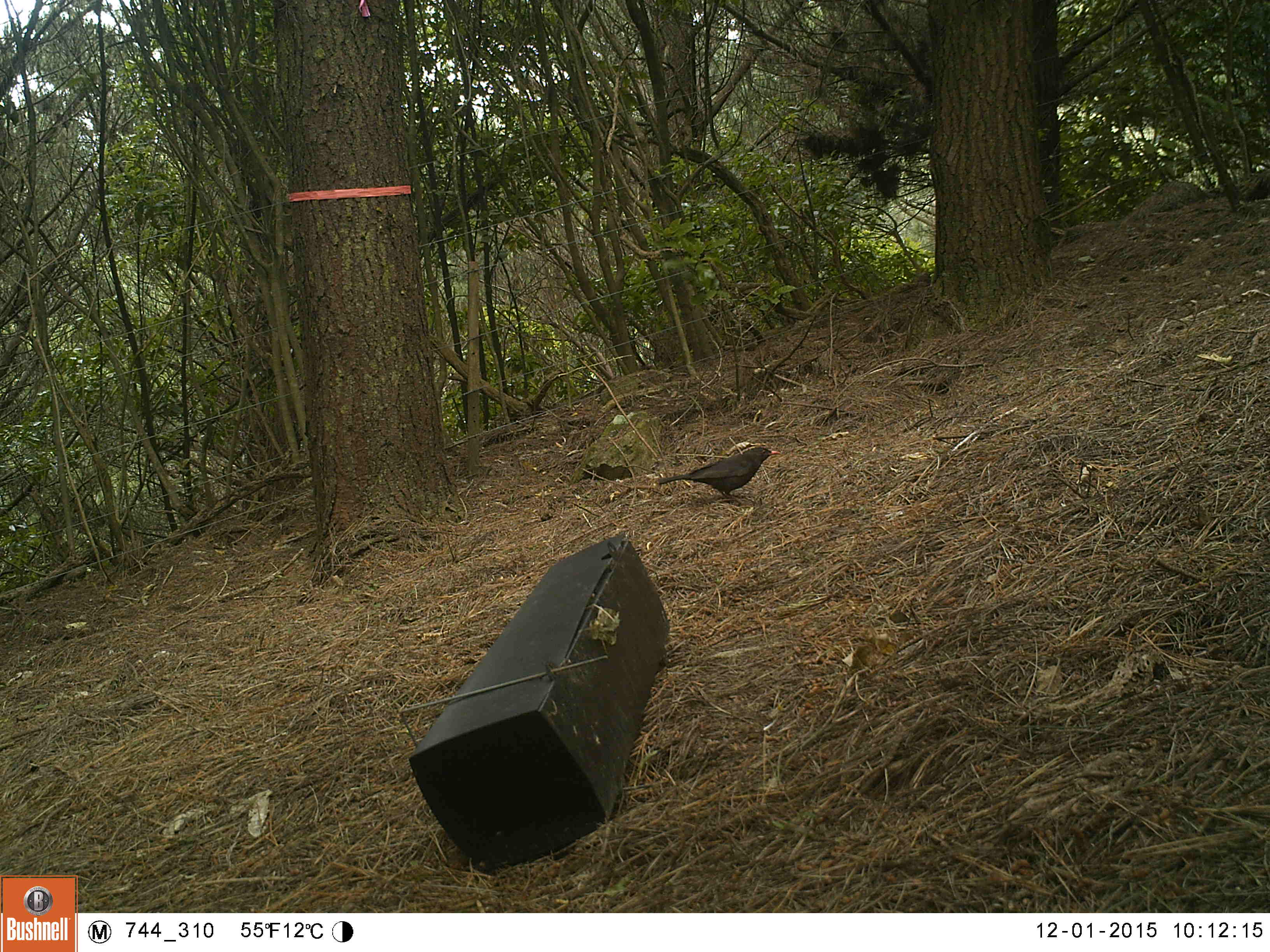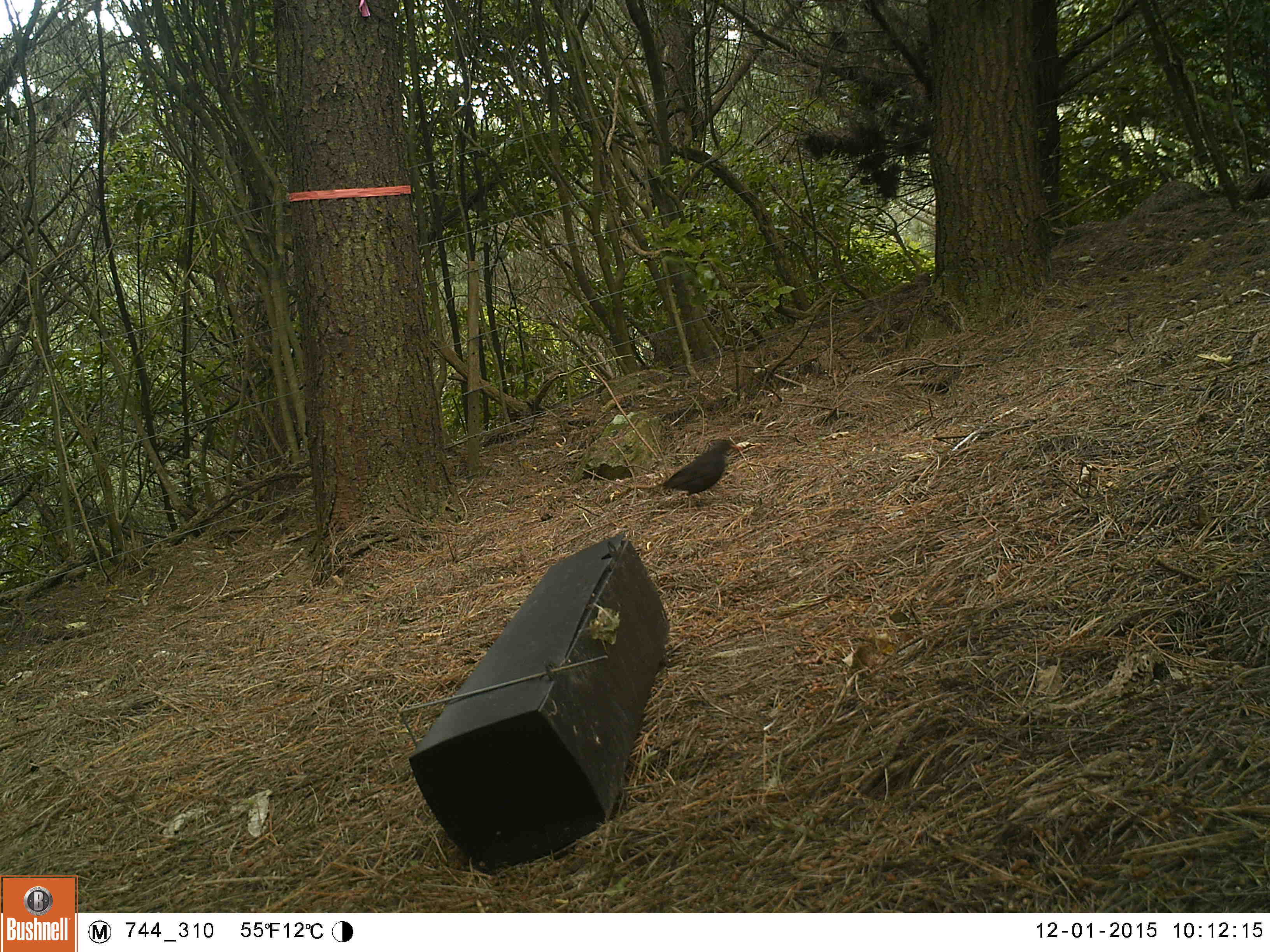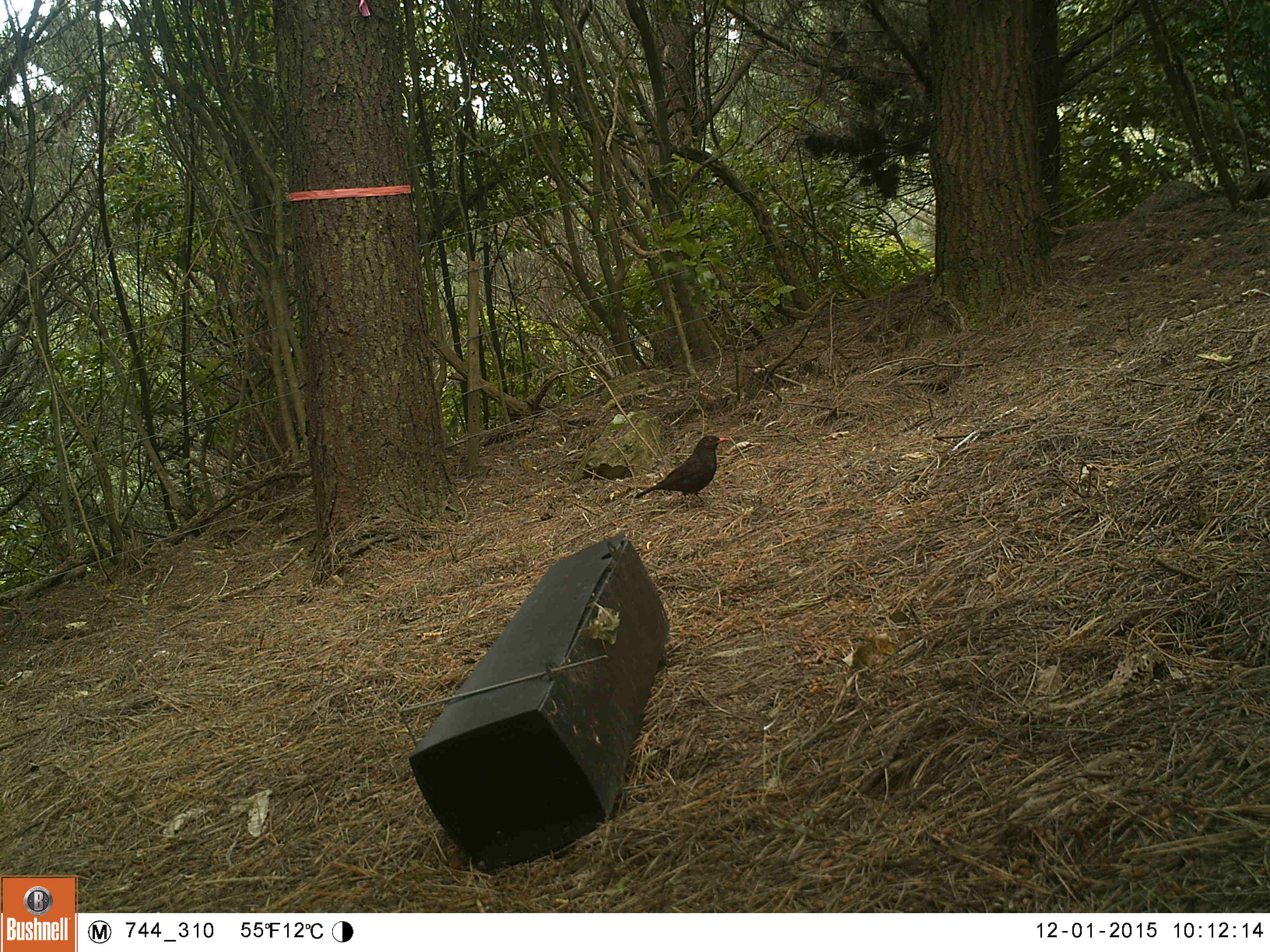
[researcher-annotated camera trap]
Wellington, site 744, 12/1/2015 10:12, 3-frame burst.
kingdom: Animalia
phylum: Chordata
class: Aves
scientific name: Aves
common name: bird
Bird (Aves).